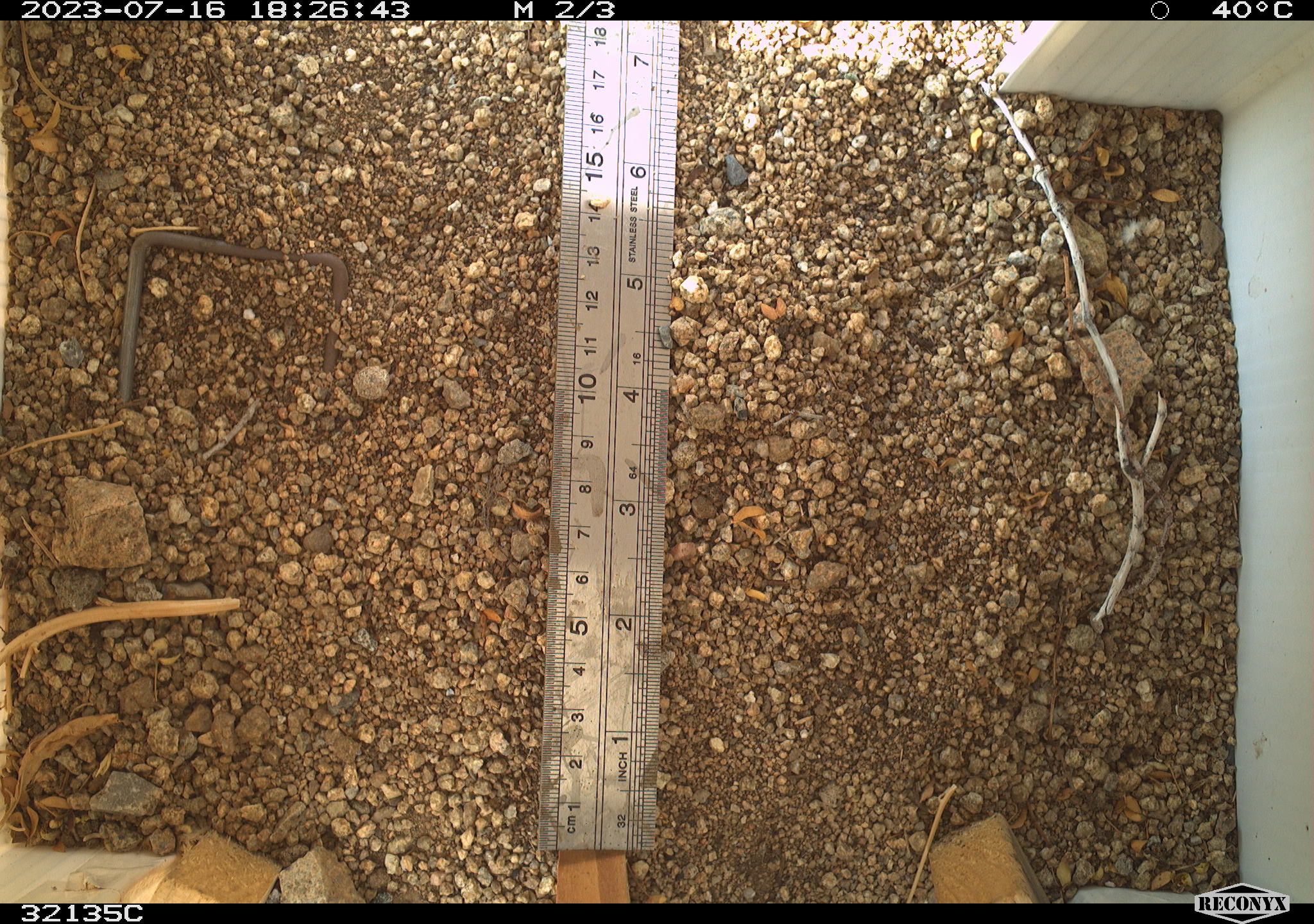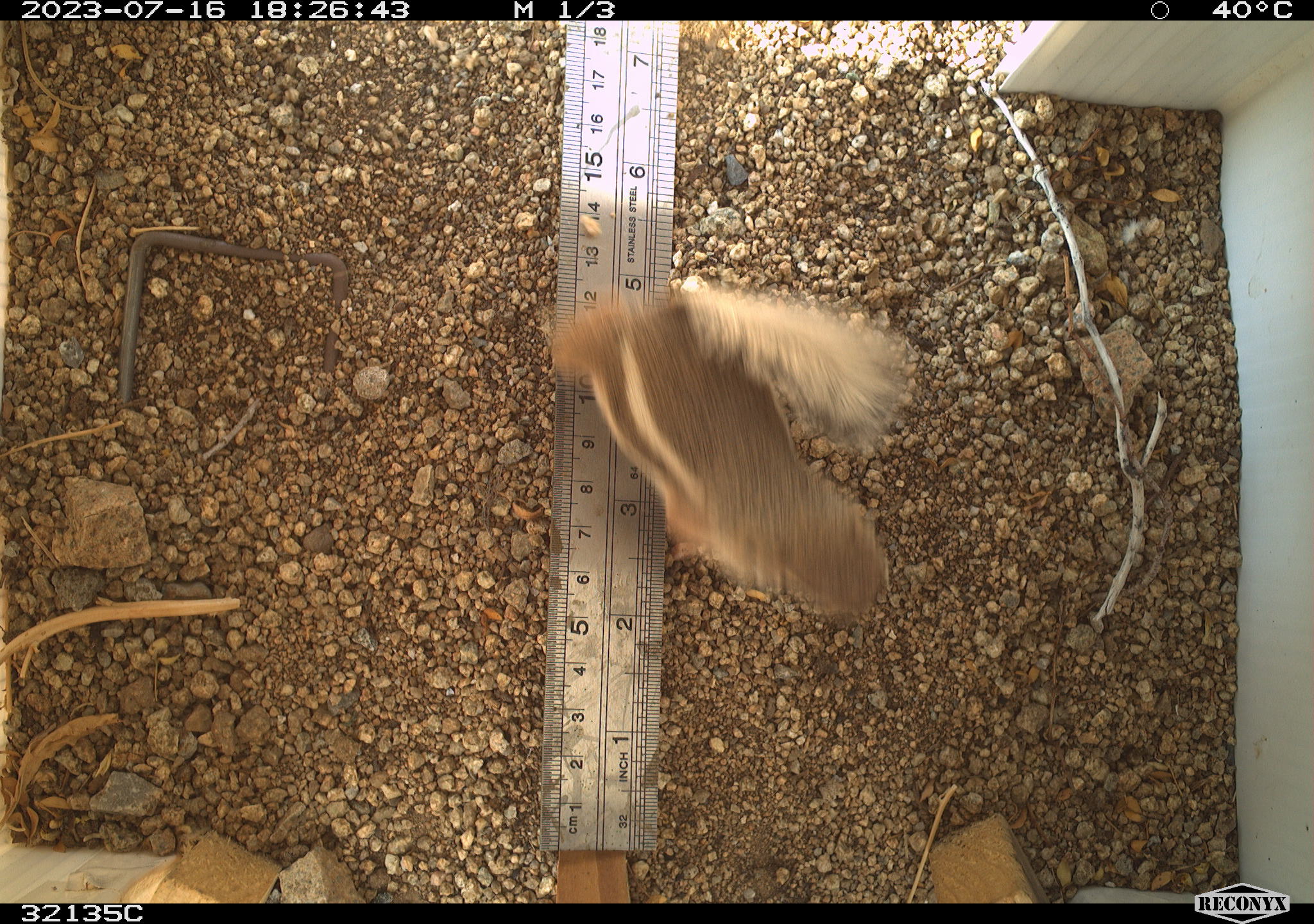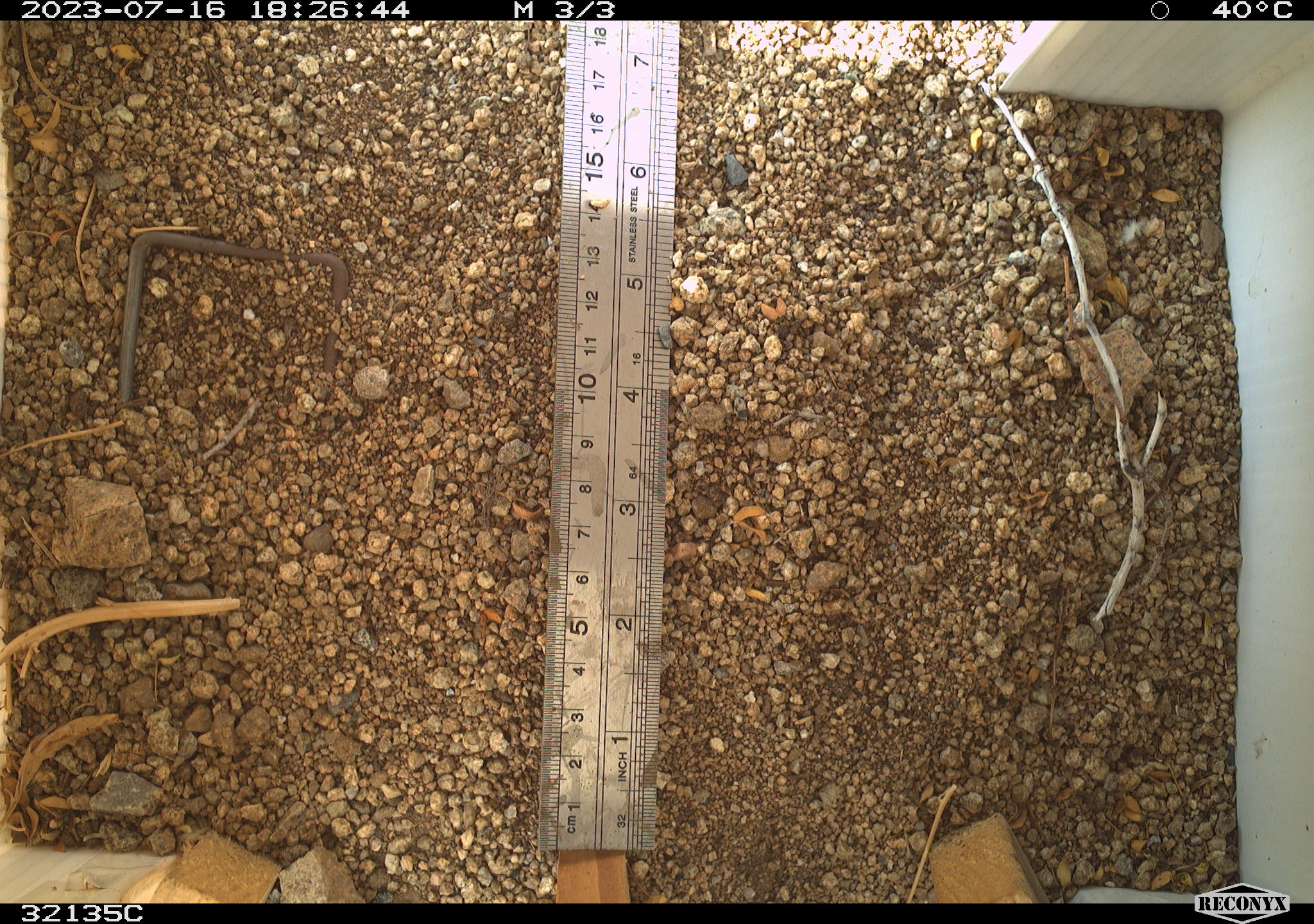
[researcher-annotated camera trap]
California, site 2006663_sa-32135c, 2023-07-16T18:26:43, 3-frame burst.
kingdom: Animalia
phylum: Chordata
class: Mammalia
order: Rodentia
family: Sciuridae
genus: Ammospermophilus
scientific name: Ammospermophilus leucurus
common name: white-tailed antelope squirrel